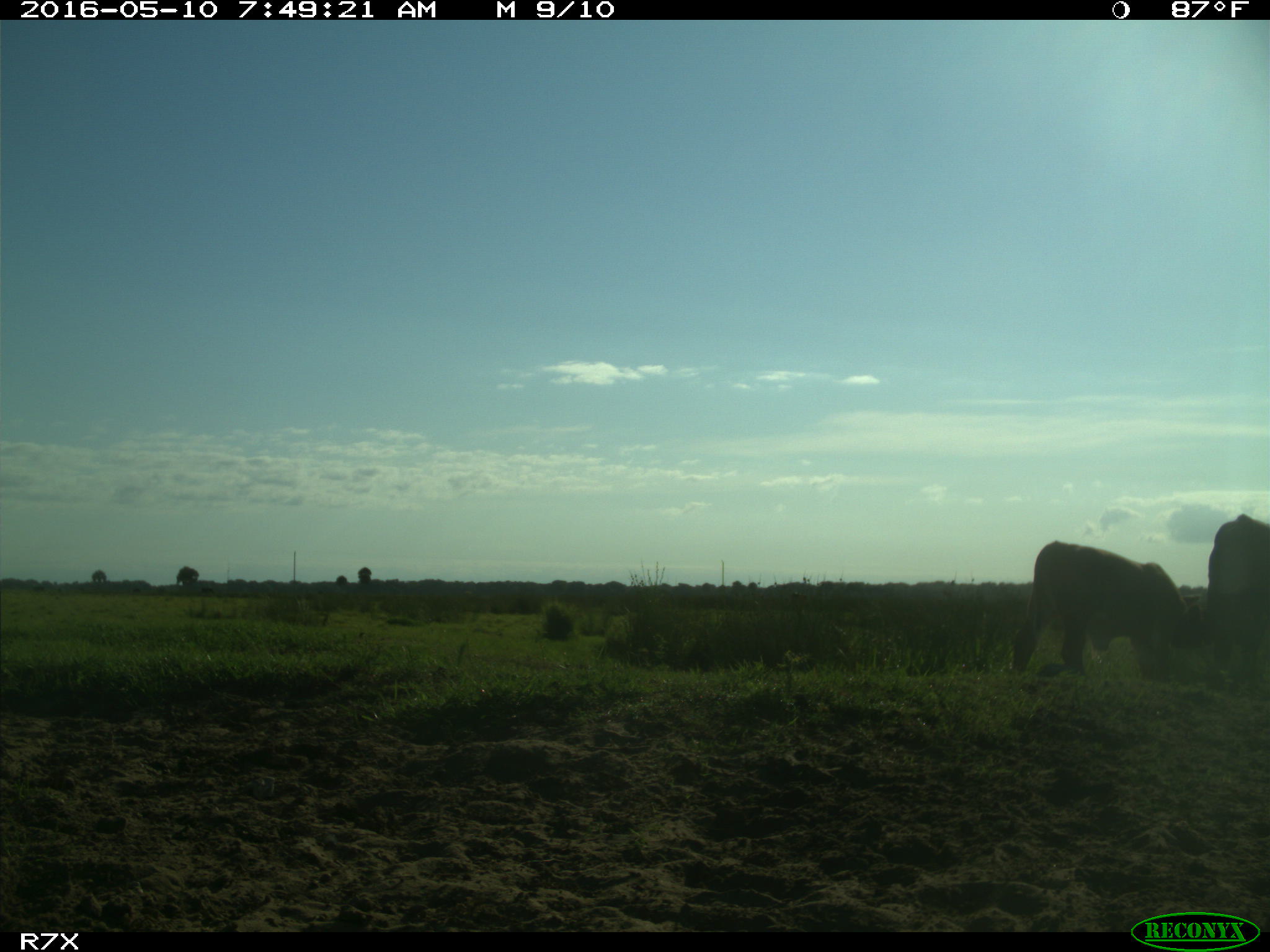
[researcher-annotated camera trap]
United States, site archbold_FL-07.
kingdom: Animalia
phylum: Chordata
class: Mammalia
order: Artiodactyla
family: Bovidae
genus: Bos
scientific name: Bos taurus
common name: domestic cow